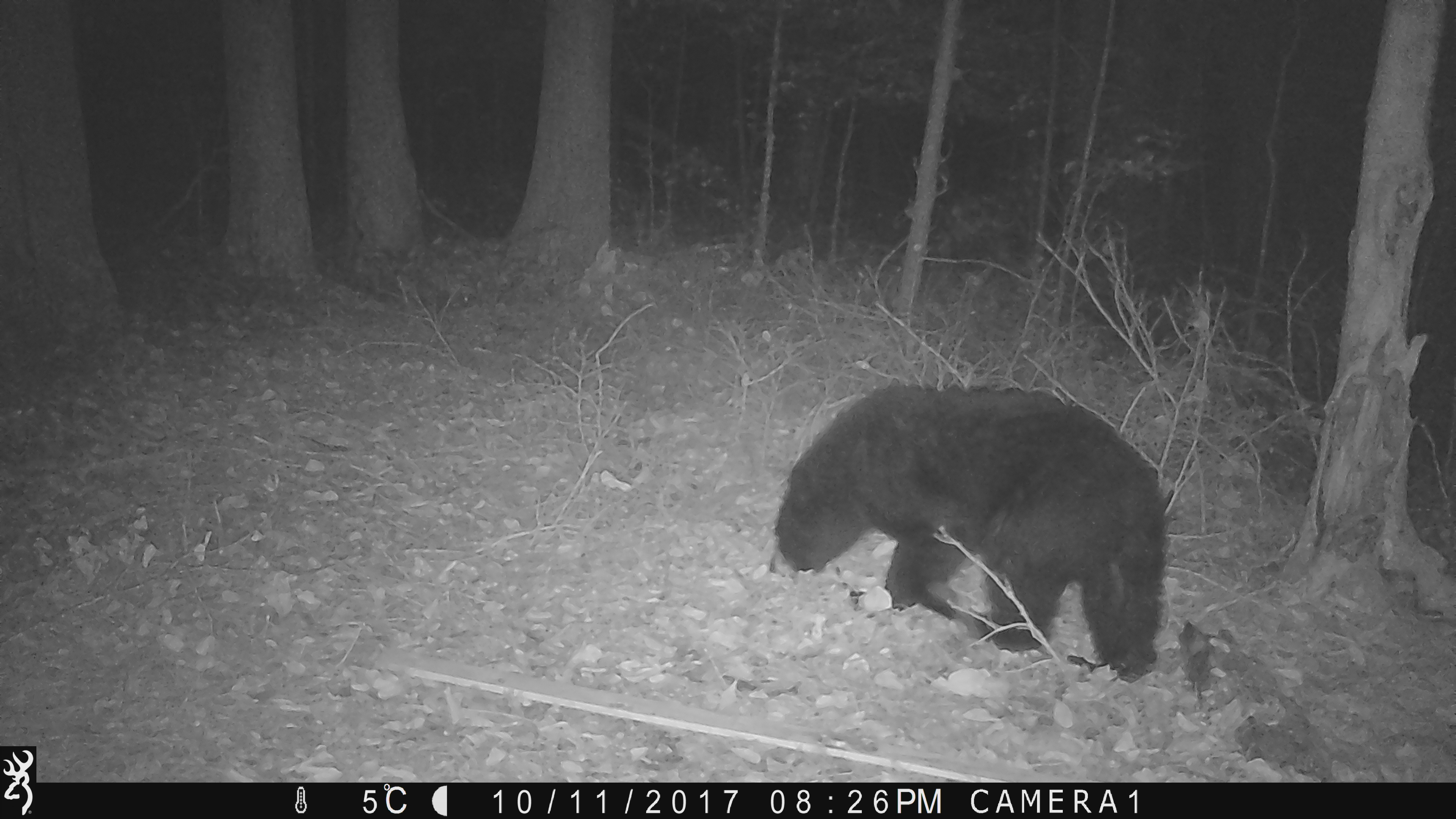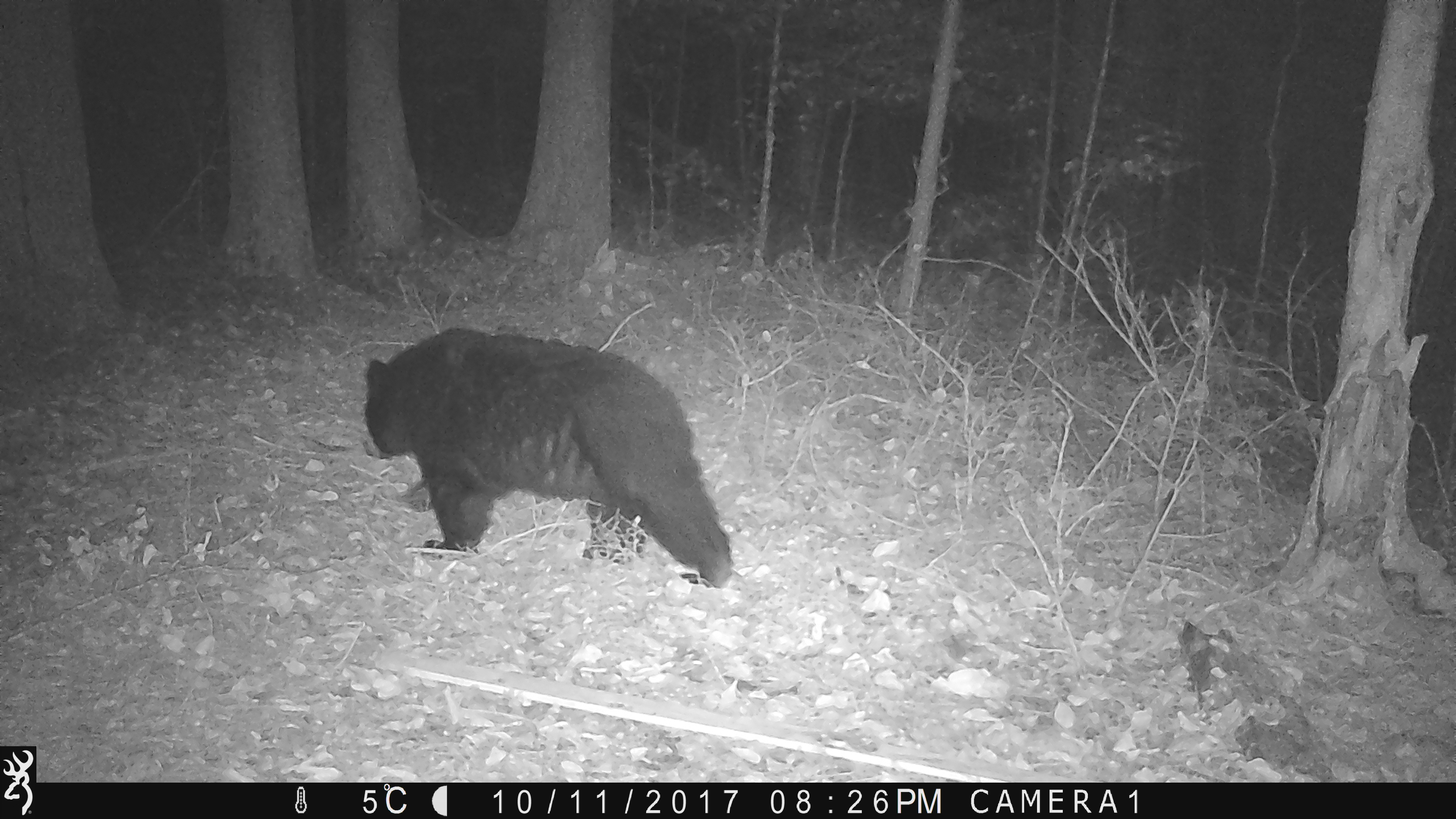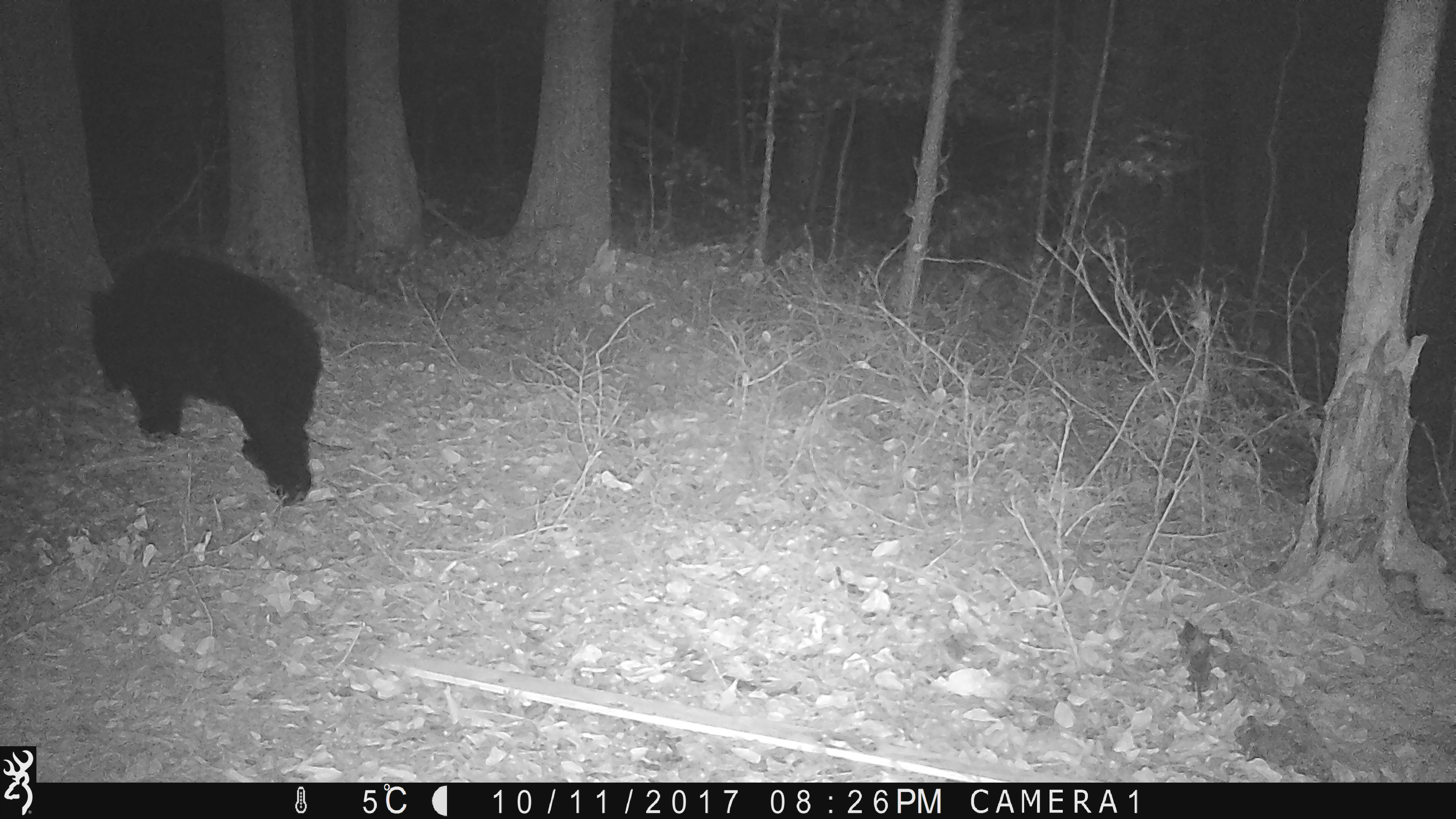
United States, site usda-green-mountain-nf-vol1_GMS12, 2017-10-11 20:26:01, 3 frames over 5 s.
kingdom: Animalia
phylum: Chordata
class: Mammalia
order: Carnivora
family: Ursidae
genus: Ursus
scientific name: Ursus americanus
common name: black bear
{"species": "black bear (Ursus americanus)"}